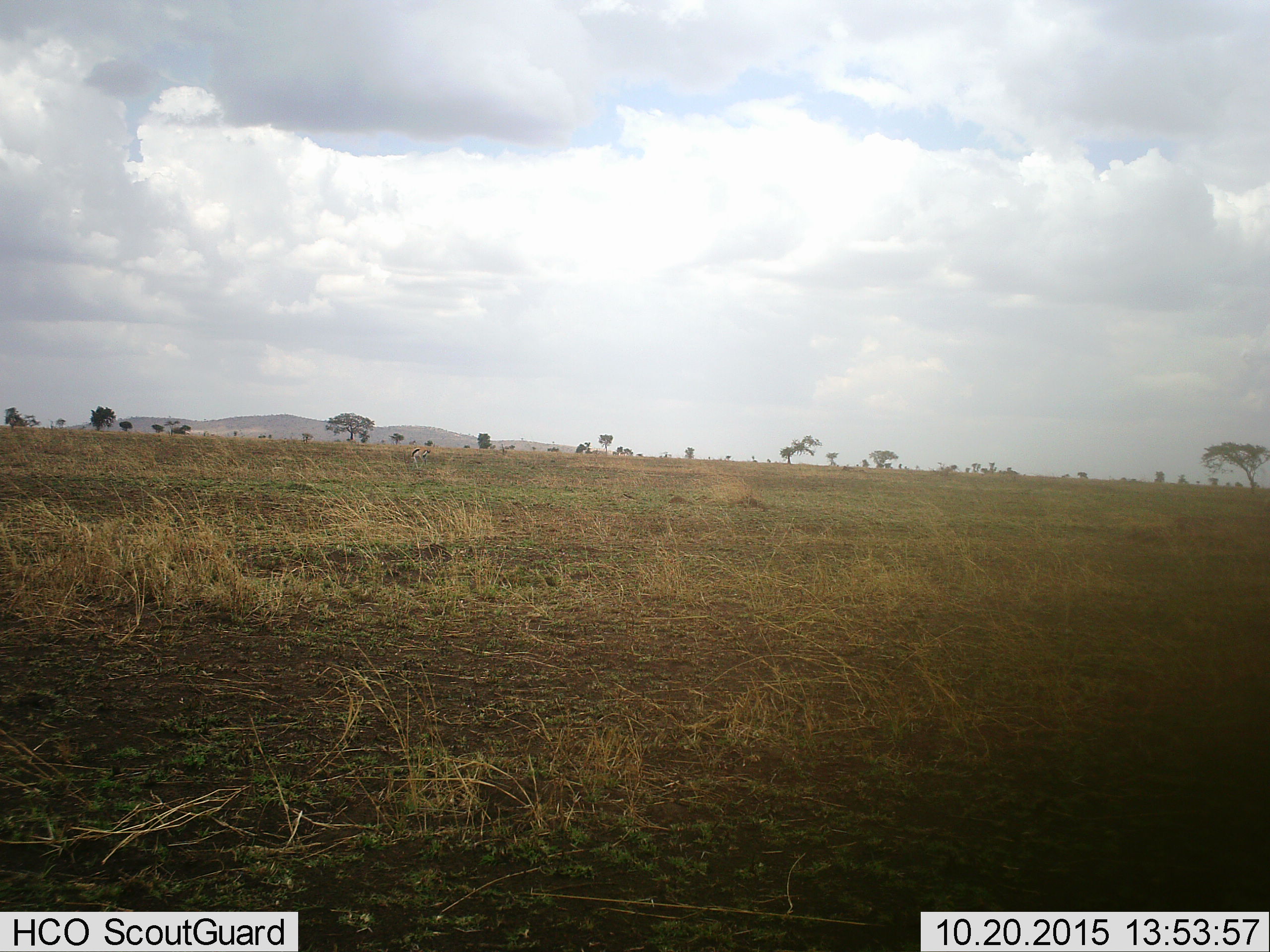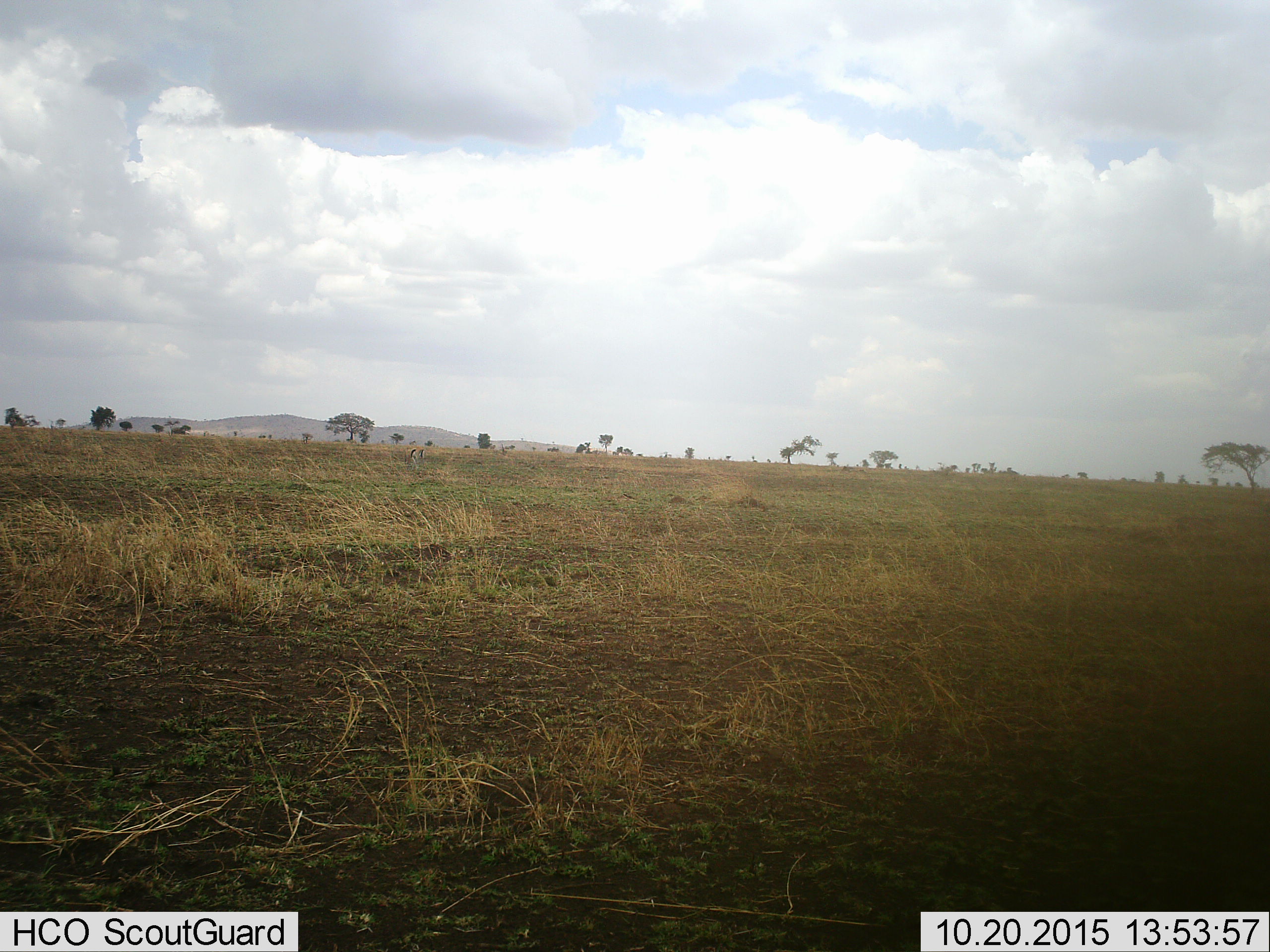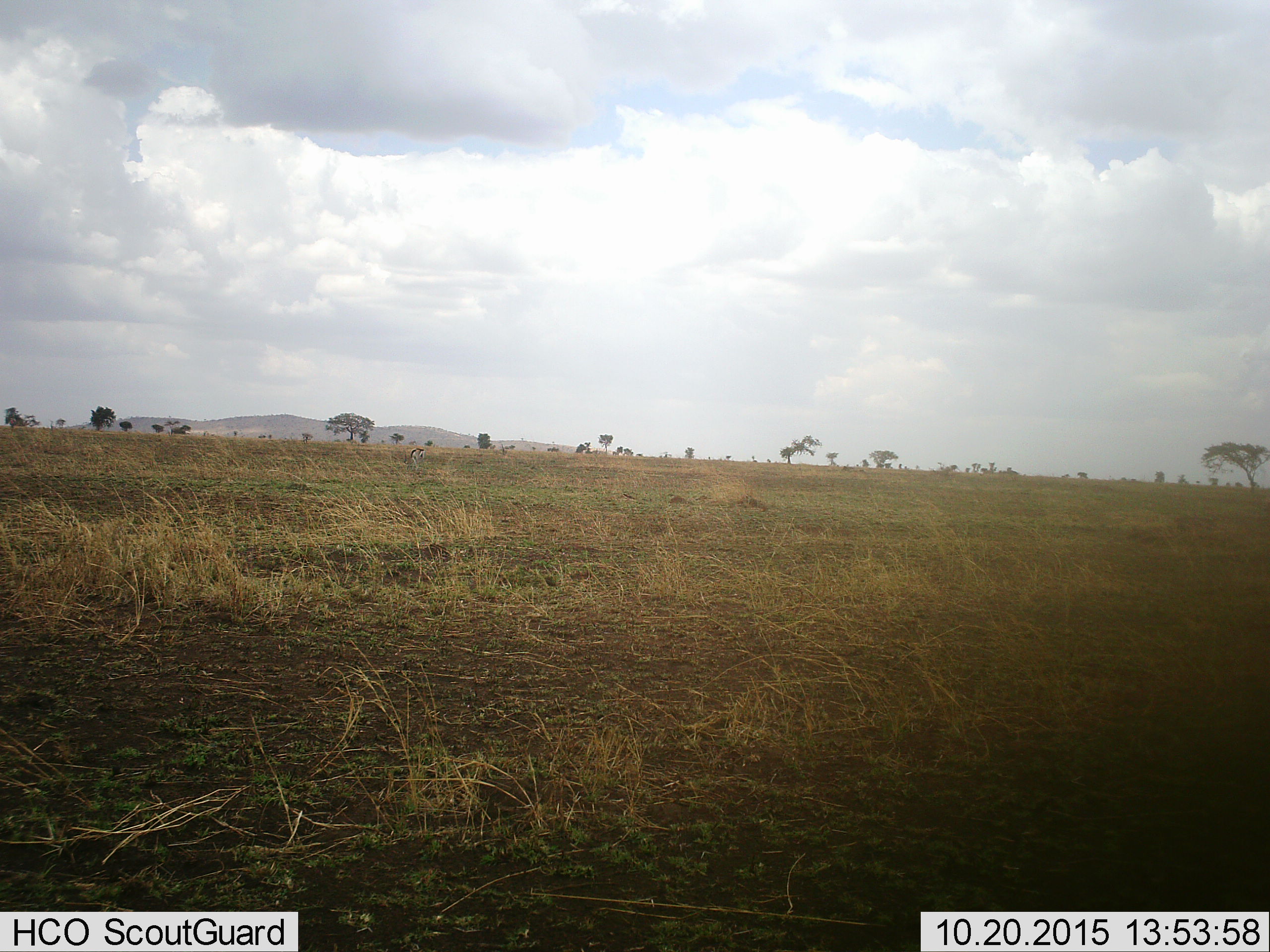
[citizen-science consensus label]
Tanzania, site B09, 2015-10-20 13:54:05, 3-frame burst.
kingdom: Animalia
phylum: Chordata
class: Mammalia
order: Artiodactyla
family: Bovidae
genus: Eudorcas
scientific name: Eudorcas thomsonii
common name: thomson's gazelle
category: gazellethomsons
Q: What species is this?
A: Gazellethomsons (thomson's gazelle) (Eudorcas thomsonii).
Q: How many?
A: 1.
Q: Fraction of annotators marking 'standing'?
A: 25%.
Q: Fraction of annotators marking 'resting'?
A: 0%.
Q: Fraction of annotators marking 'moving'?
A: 25%.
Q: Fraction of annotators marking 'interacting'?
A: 0%.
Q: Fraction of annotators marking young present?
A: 0%.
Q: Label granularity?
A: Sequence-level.